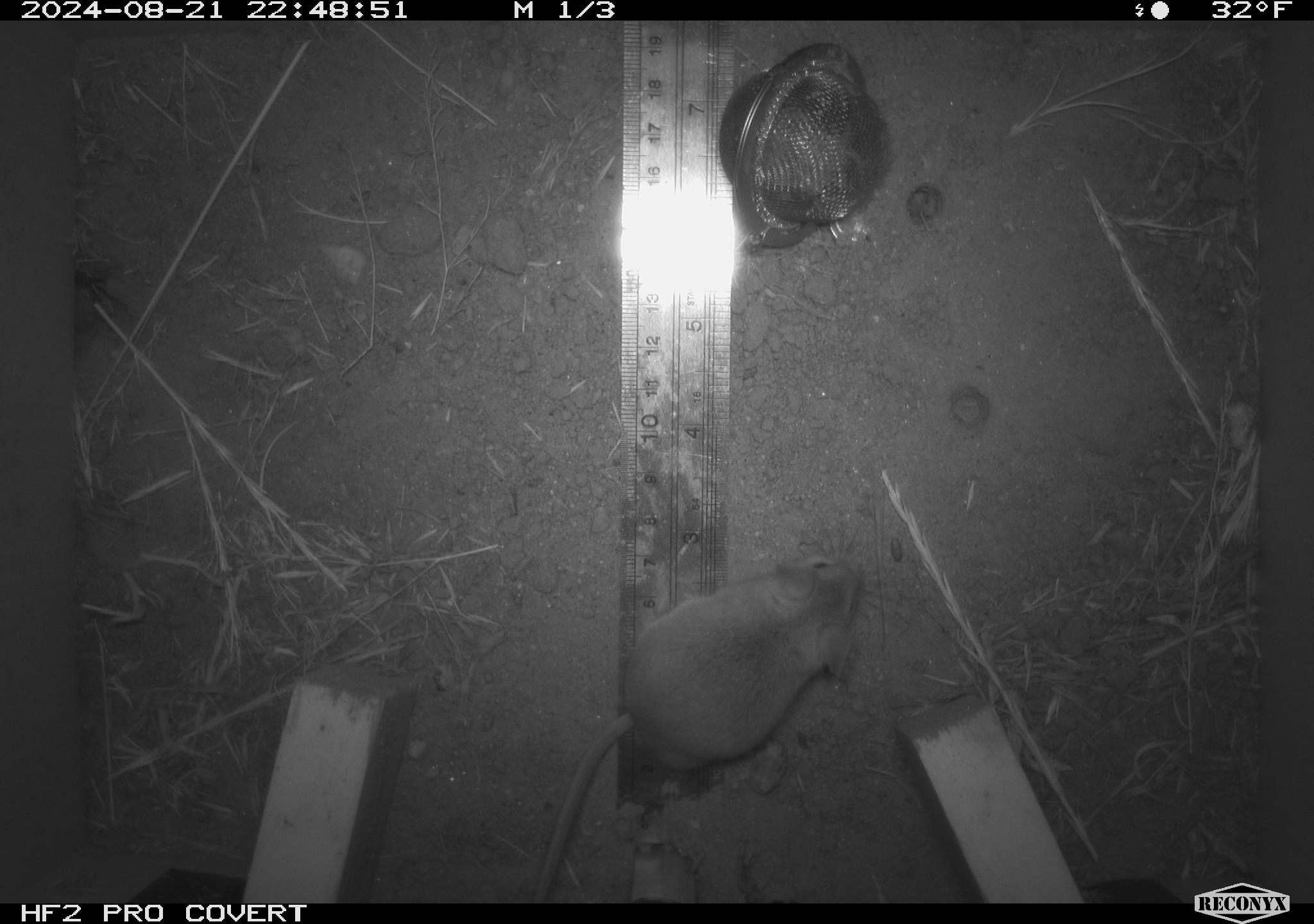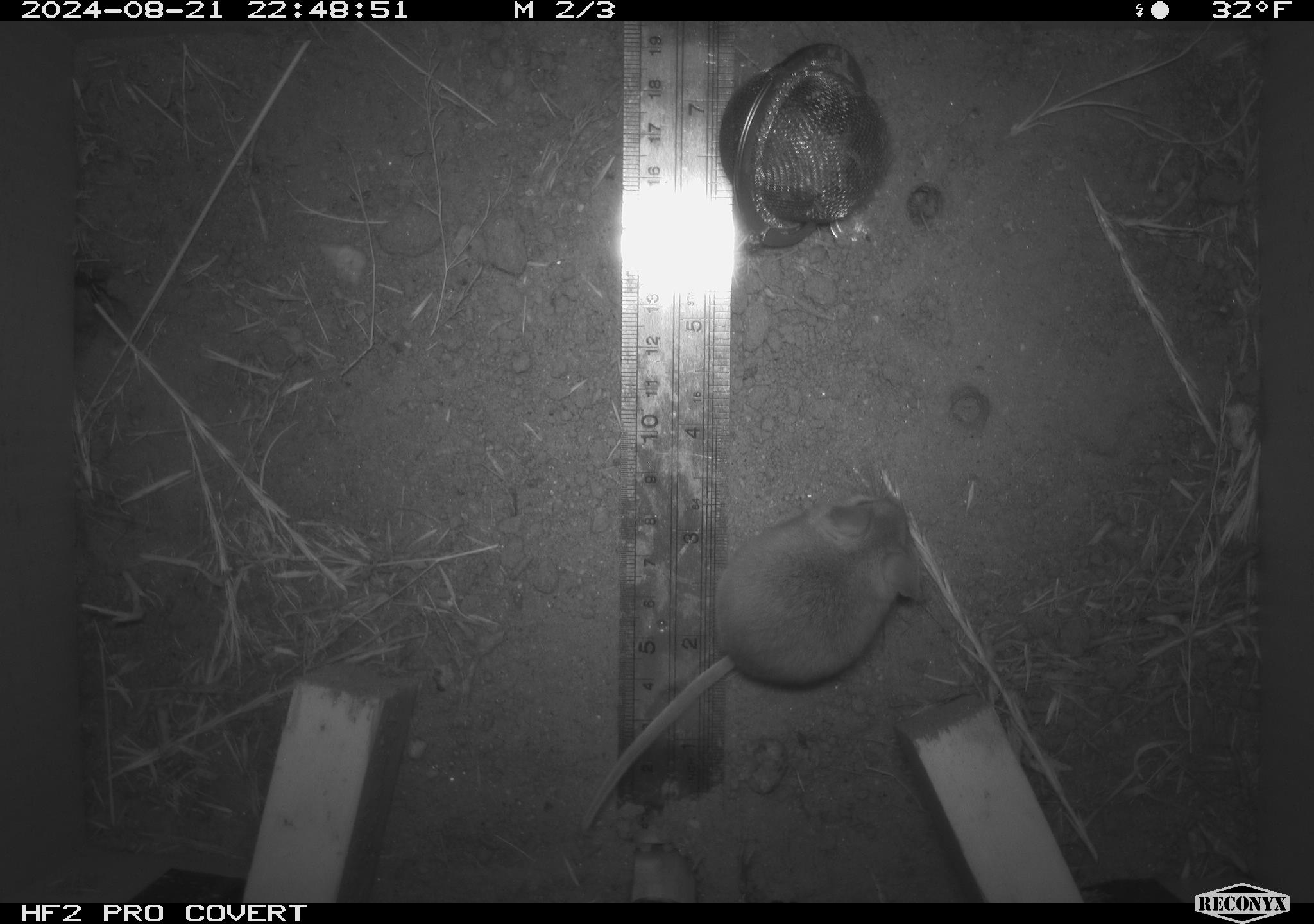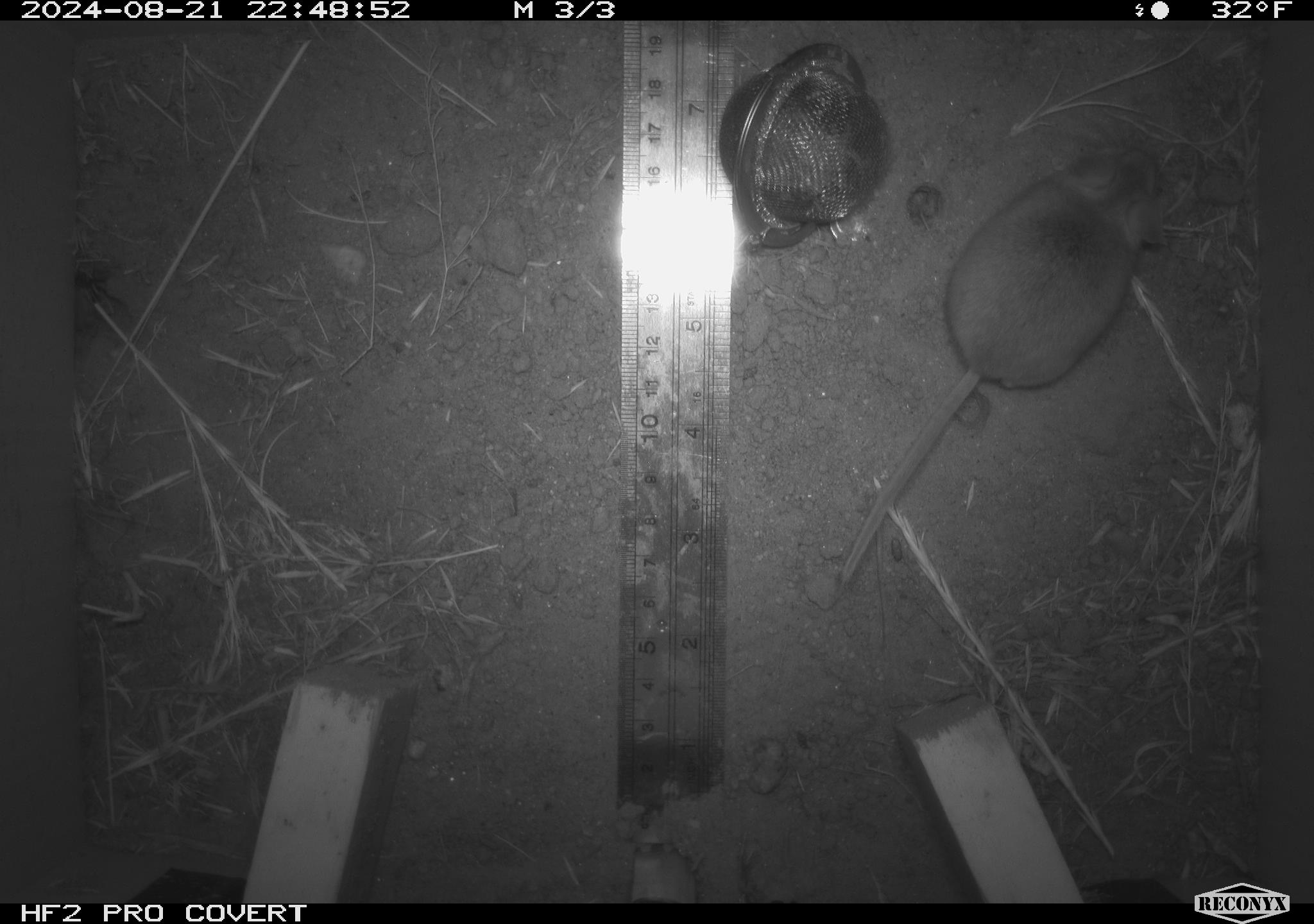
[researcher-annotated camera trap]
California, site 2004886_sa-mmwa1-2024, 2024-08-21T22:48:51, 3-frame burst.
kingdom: Animalia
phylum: Chordata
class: Mammalia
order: Rodentia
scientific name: Rodentia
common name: mouse species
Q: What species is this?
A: Mouse species (Rodentia).